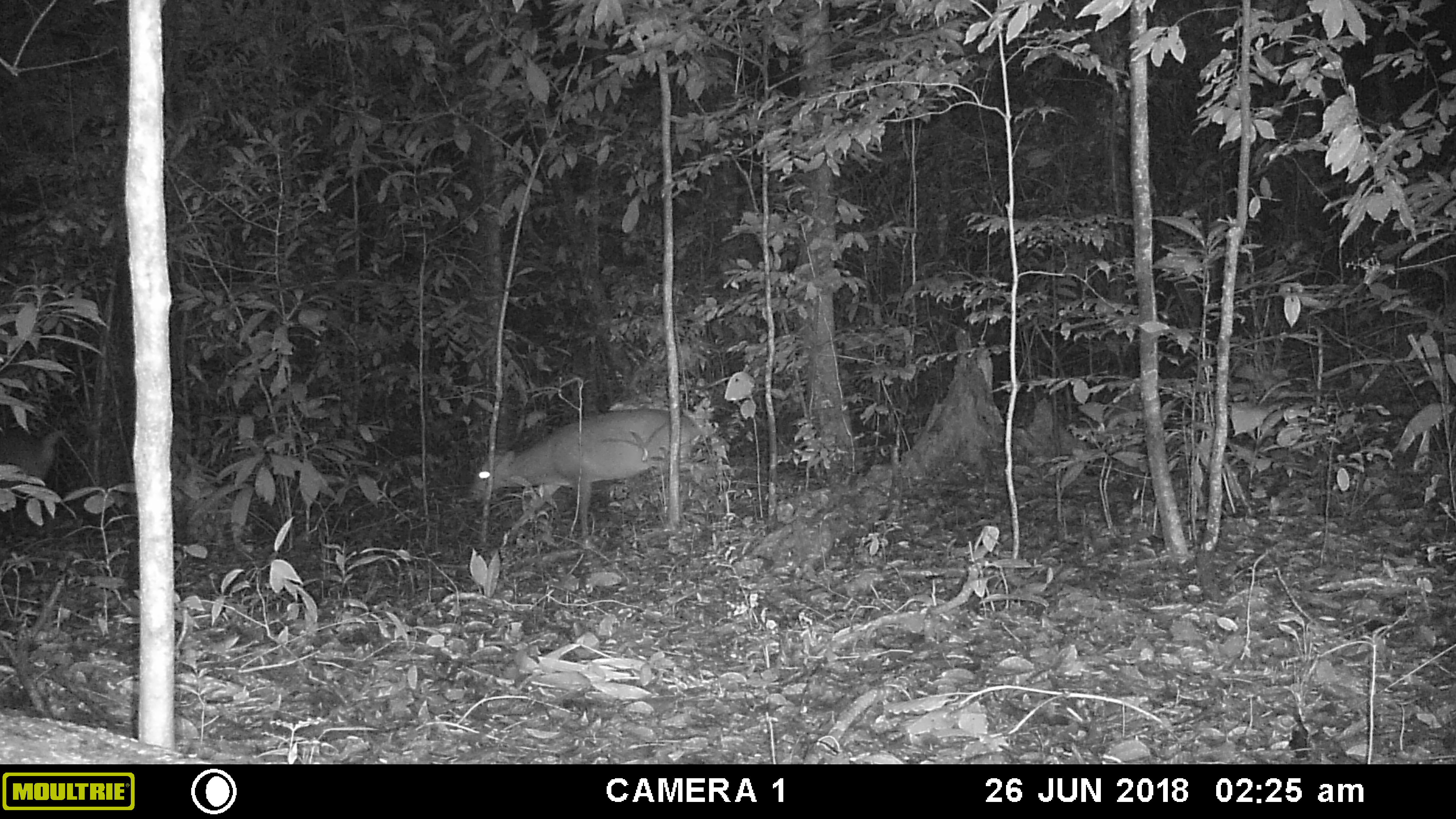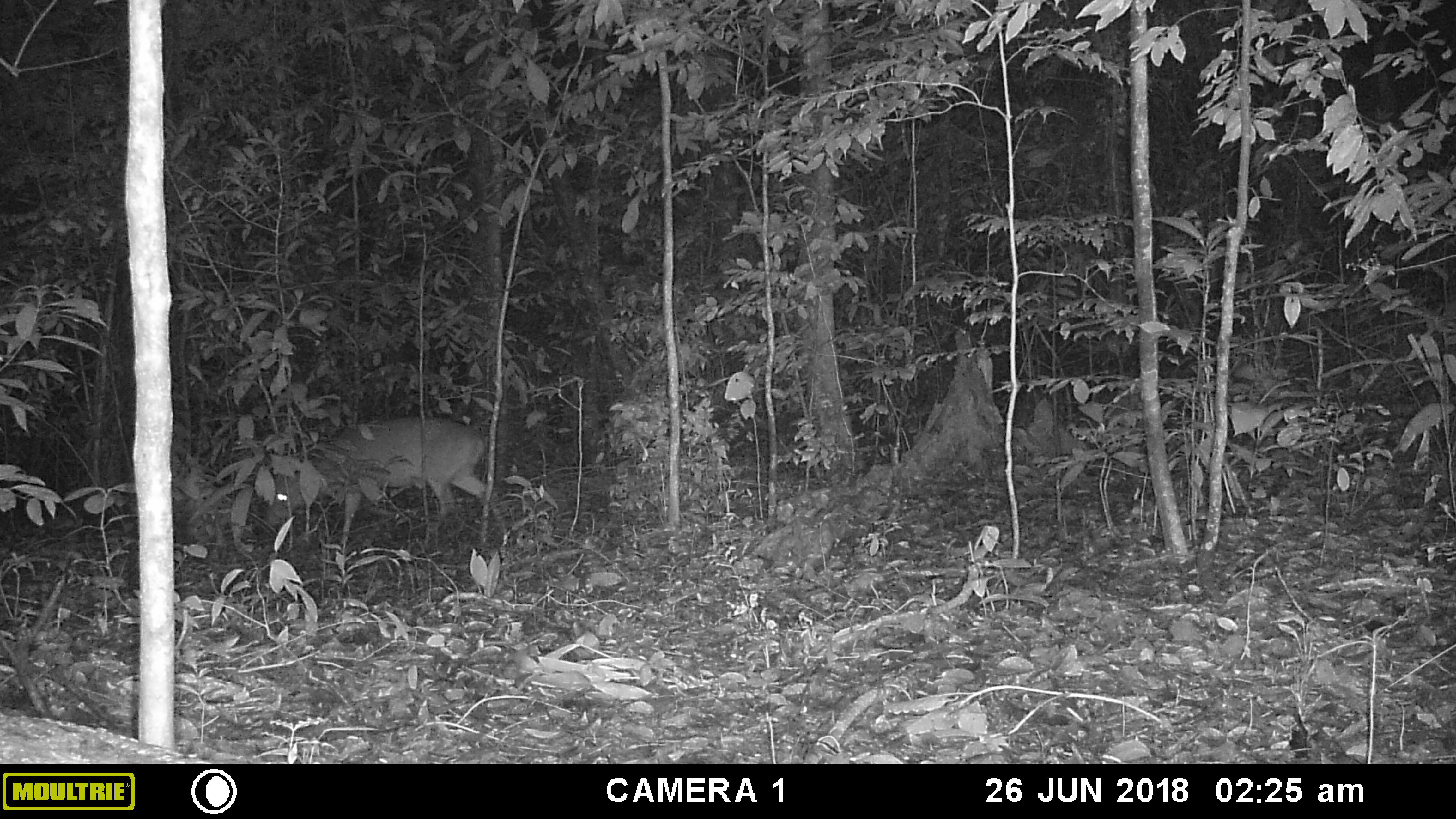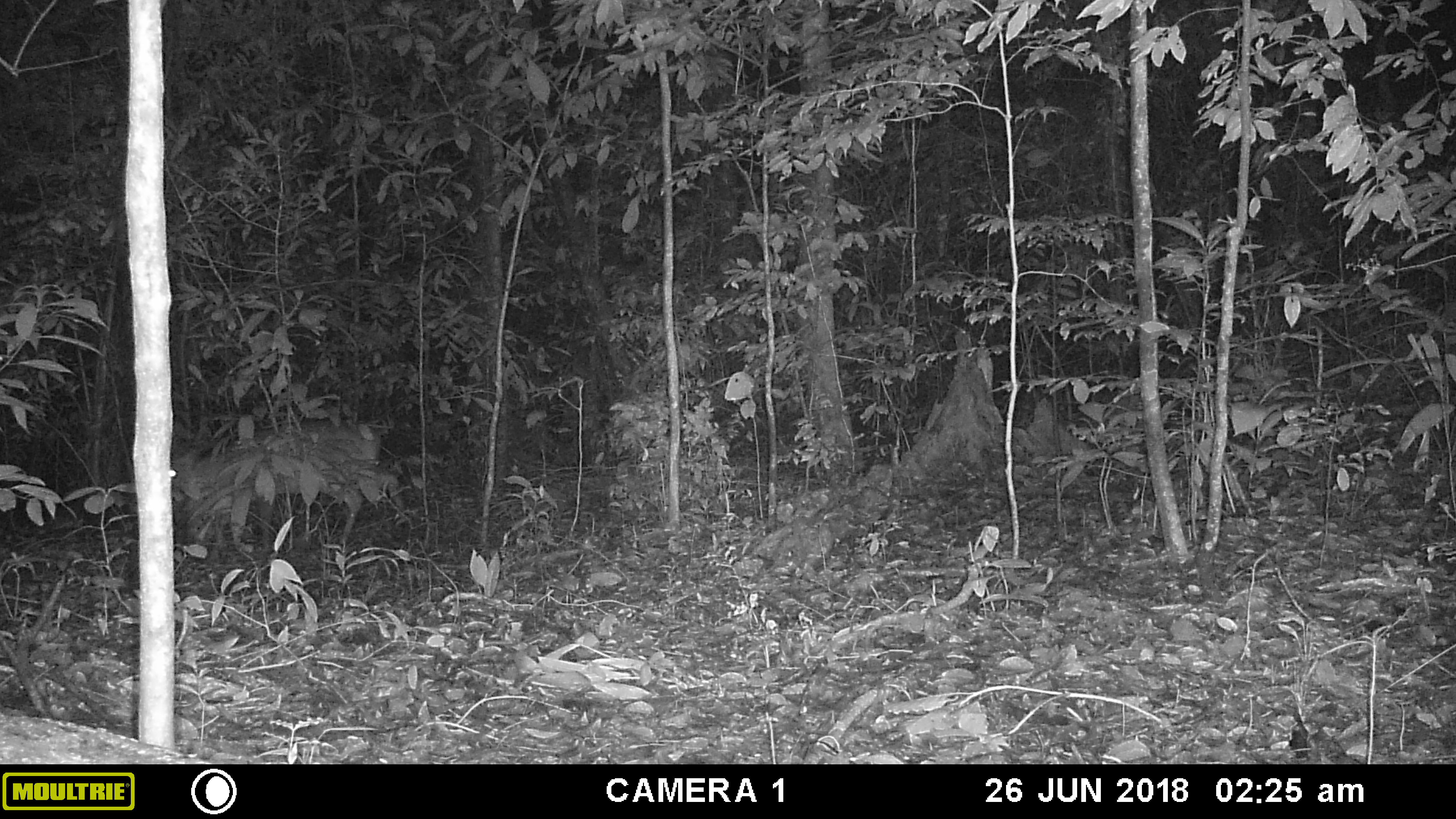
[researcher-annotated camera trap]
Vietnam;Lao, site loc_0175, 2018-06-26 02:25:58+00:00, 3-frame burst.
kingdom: Animalia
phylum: Chordata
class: Mammalia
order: Artiodactyla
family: Cervidae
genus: Muntiacus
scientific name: Muntiacus vuquangensis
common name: large-antlered muntjac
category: large antlered muntjac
Large antlered muntjac (large-antlered muntjac) (Muntiacus vuquangensis). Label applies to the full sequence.